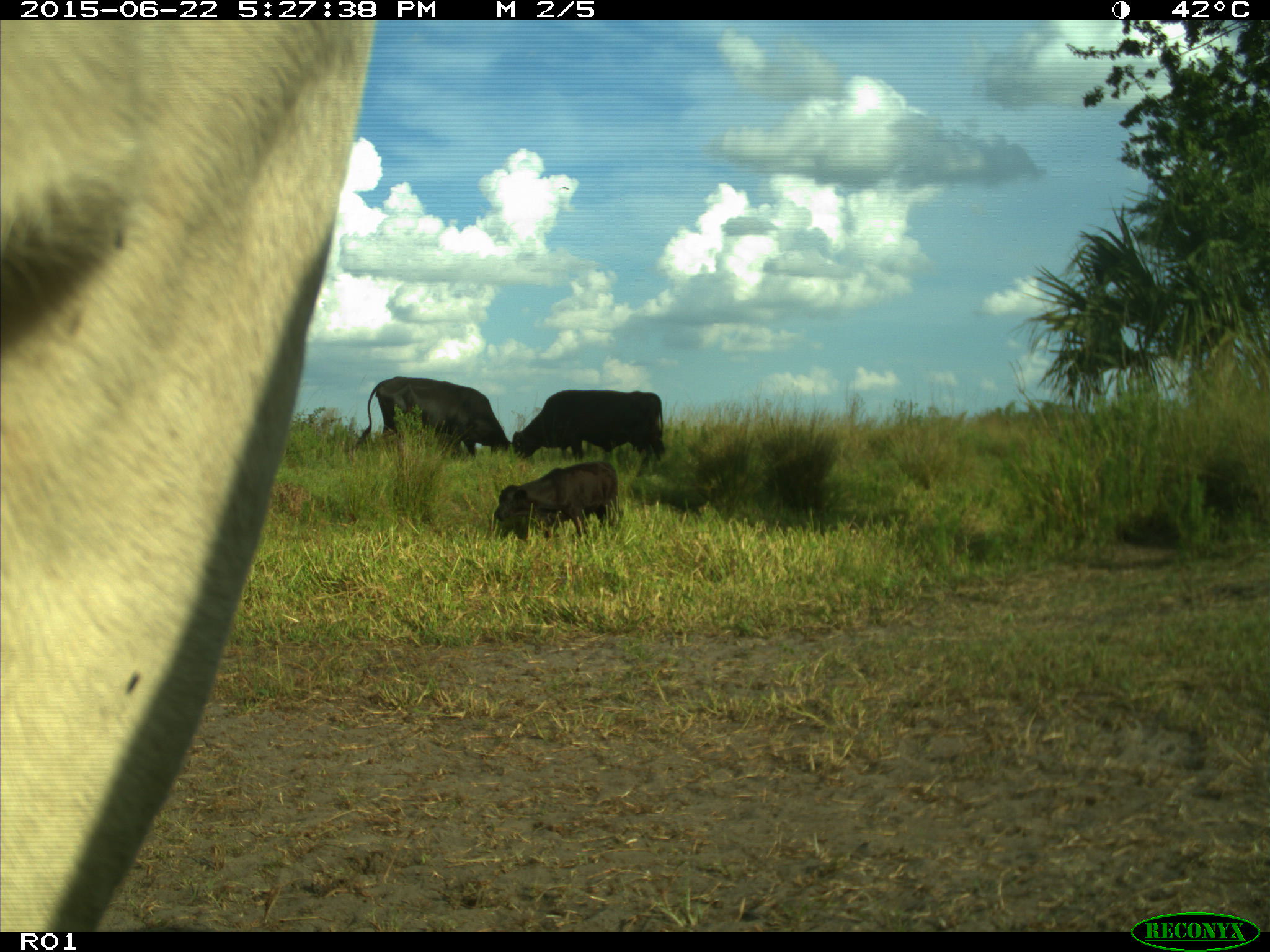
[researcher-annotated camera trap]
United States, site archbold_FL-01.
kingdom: Animalia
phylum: Chordata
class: Mammalia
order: Artiodactyla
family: Bovidae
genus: Bos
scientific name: Bos taurus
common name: domestic cow